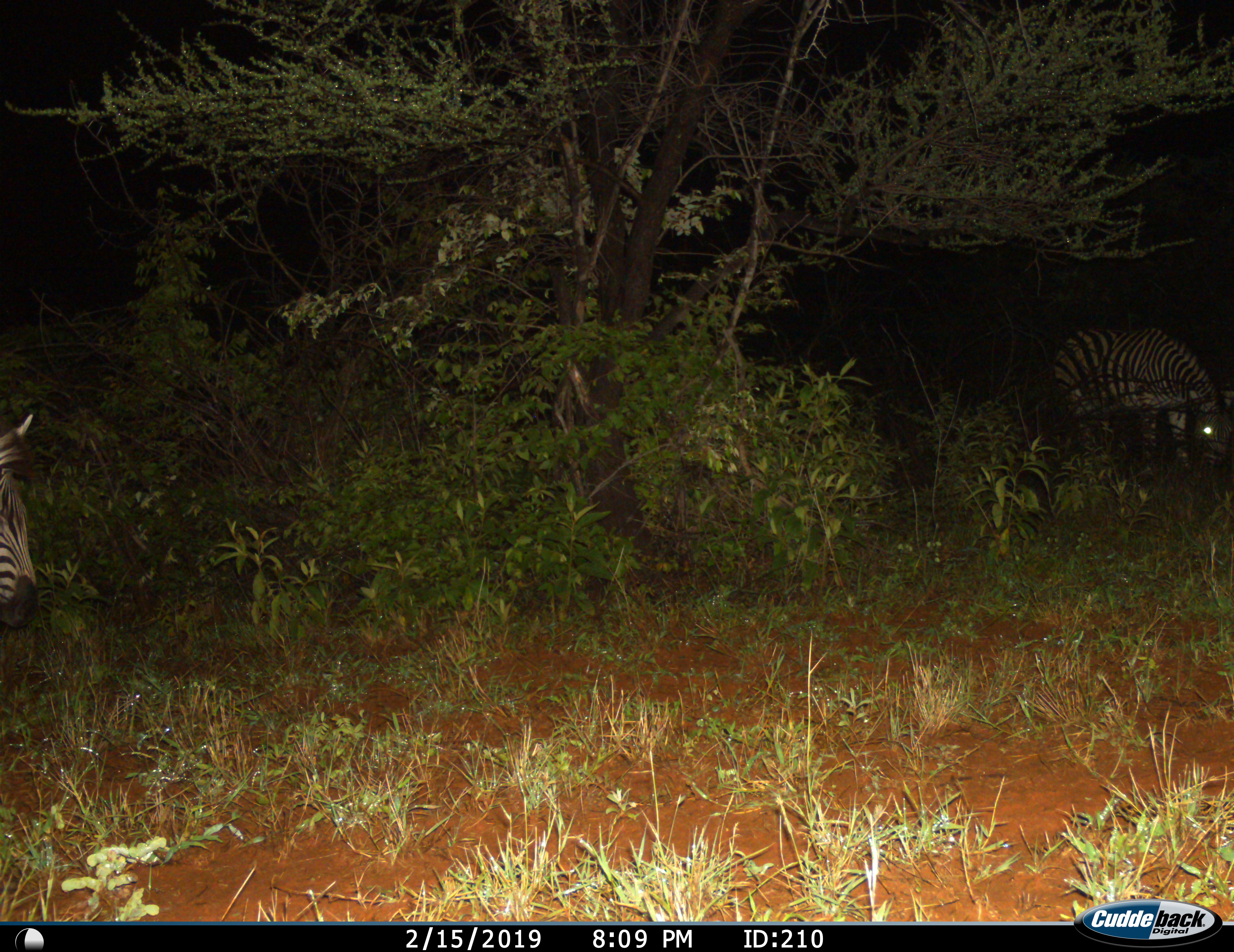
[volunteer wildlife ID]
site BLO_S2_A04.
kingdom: Animalia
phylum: Chordata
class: Mammalia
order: Perissodactyla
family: Equidae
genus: Equus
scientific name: Equus quagga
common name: plains zebra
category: zebraplains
Zebraplains (plains zebra) (Equus quagga), count 2. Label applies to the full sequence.